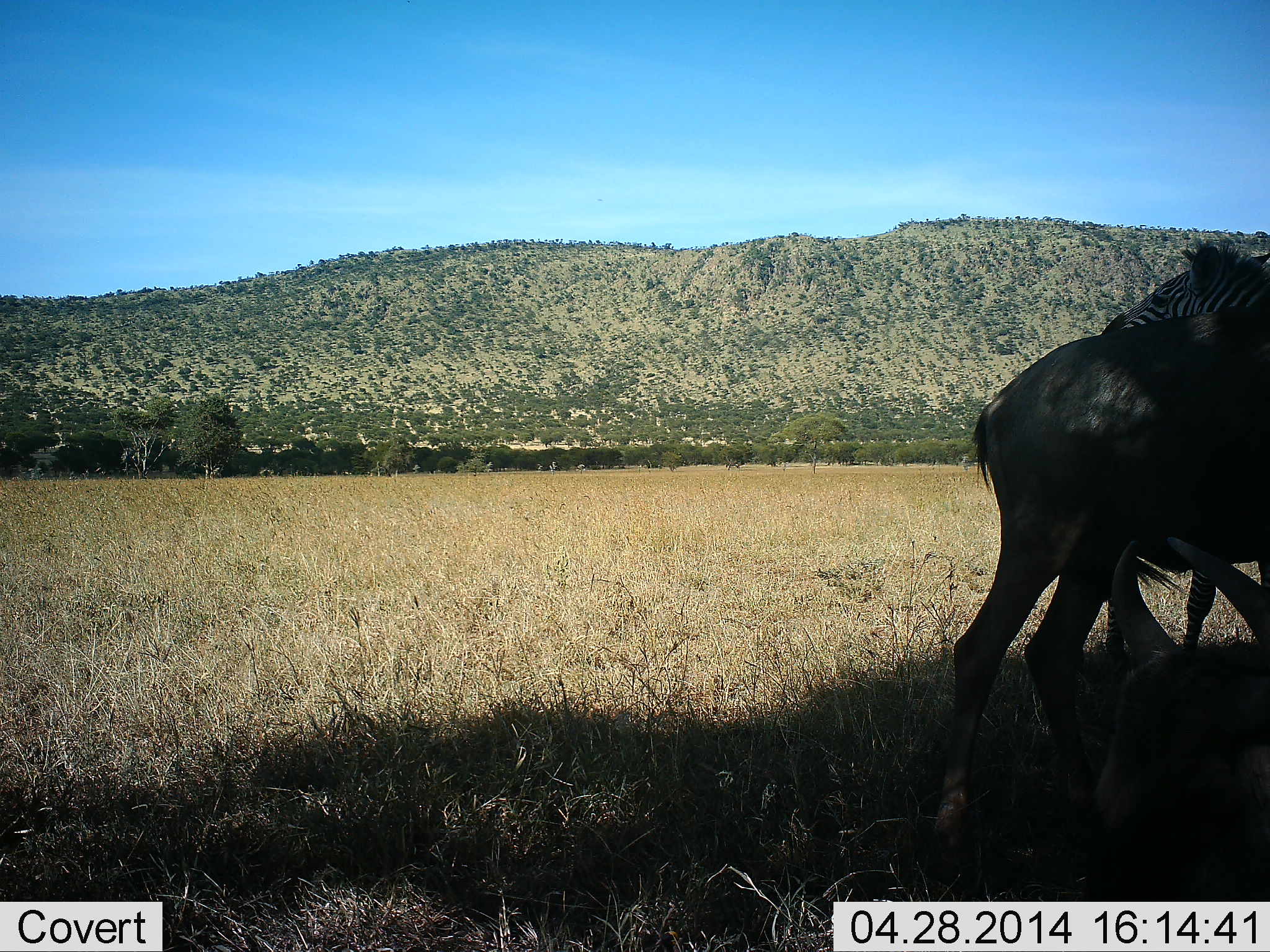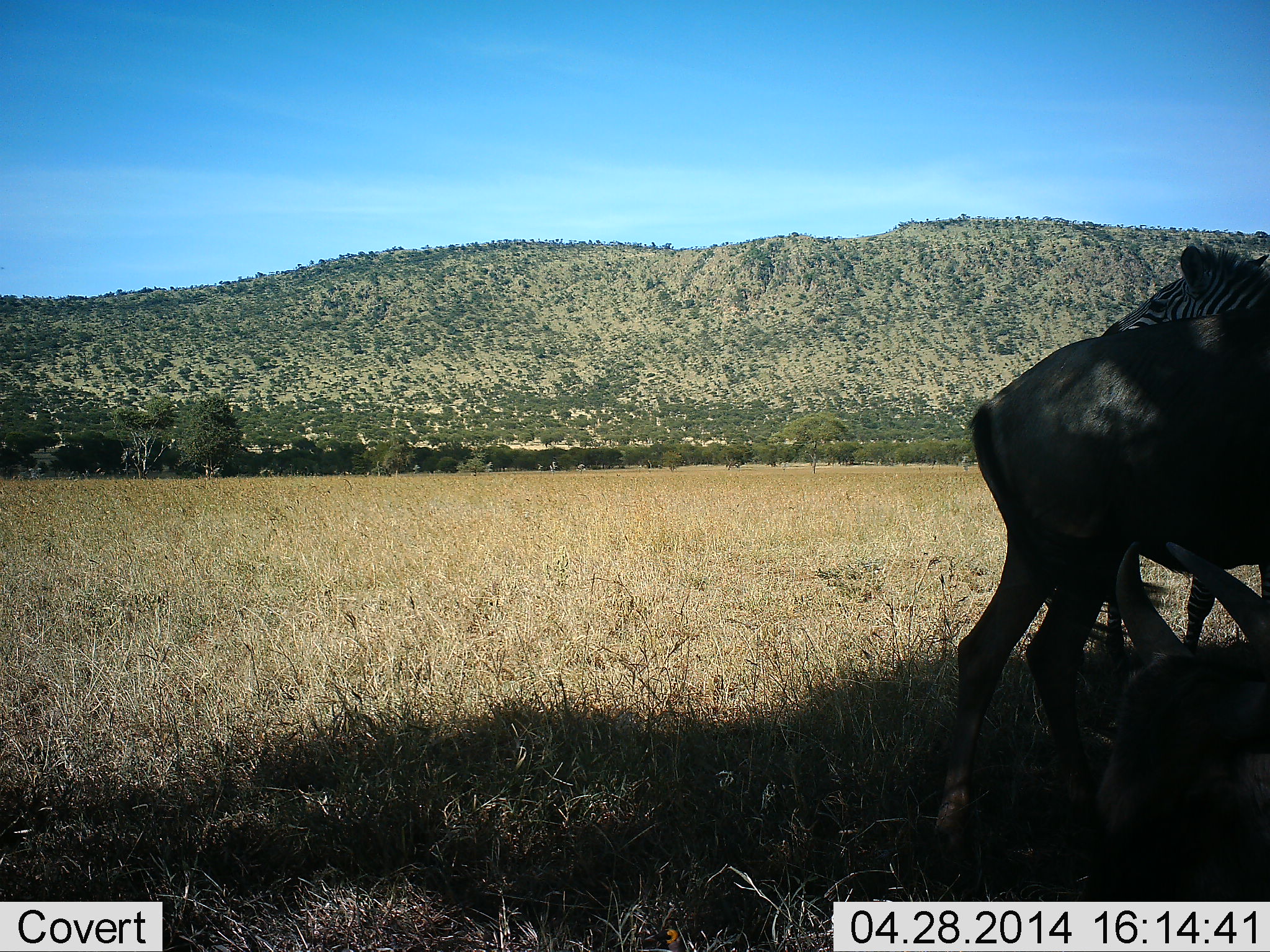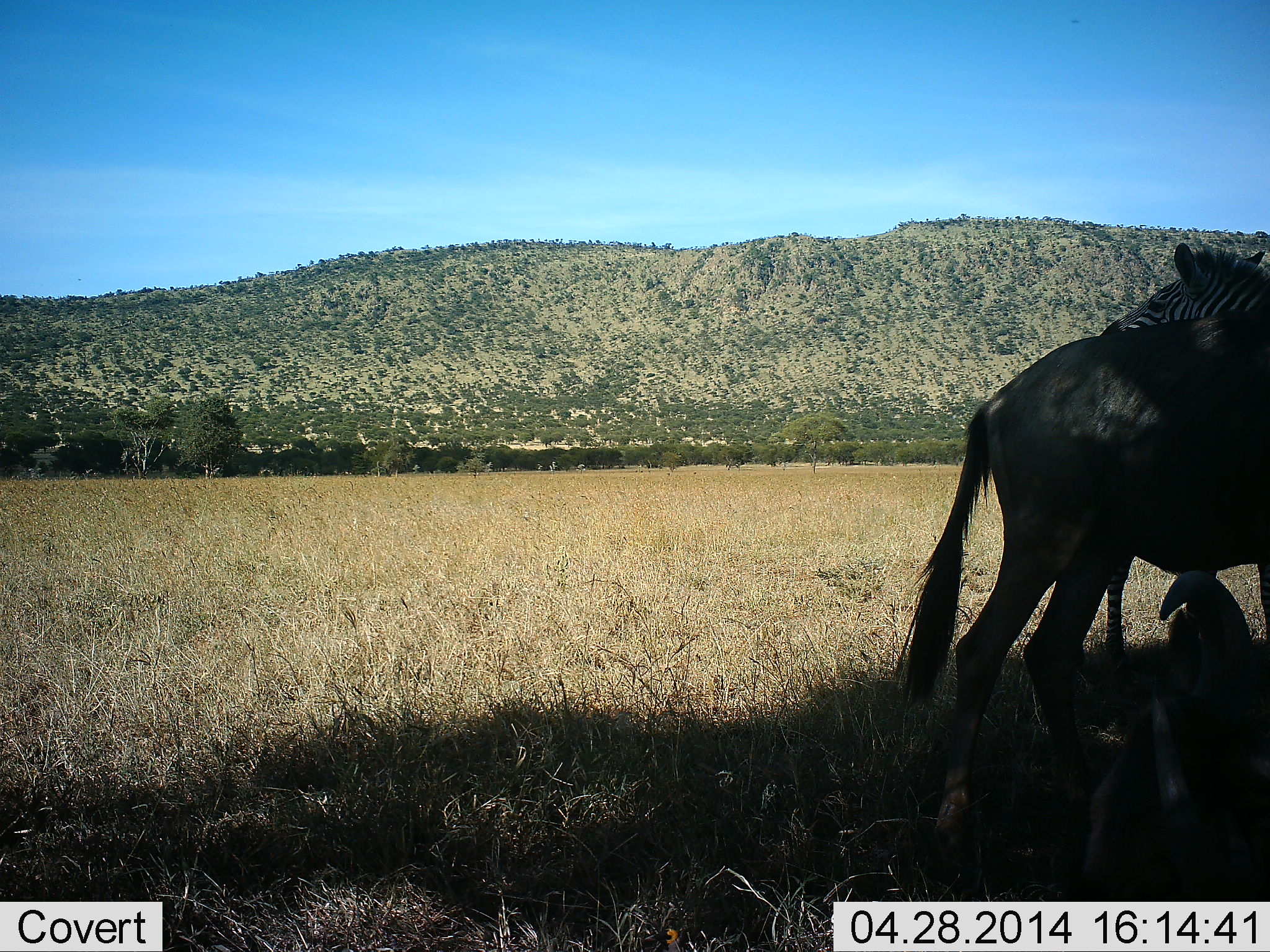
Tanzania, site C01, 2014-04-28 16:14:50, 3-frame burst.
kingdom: Animalia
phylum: Chordata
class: Mammalia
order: Artiodactyla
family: Bovidae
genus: Connochaetes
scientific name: Connochaetes taurinus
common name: blue wildebeest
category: wildebeest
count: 2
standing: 88%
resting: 42%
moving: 5%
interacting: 5%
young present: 3%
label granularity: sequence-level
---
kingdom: Animalia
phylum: Chordata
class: Mammalia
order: Perissodactyla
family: Equidae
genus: Equus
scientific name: Equus quagga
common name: plains zebra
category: zebra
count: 1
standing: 84%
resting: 0%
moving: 7%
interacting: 12%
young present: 0%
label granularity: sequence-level